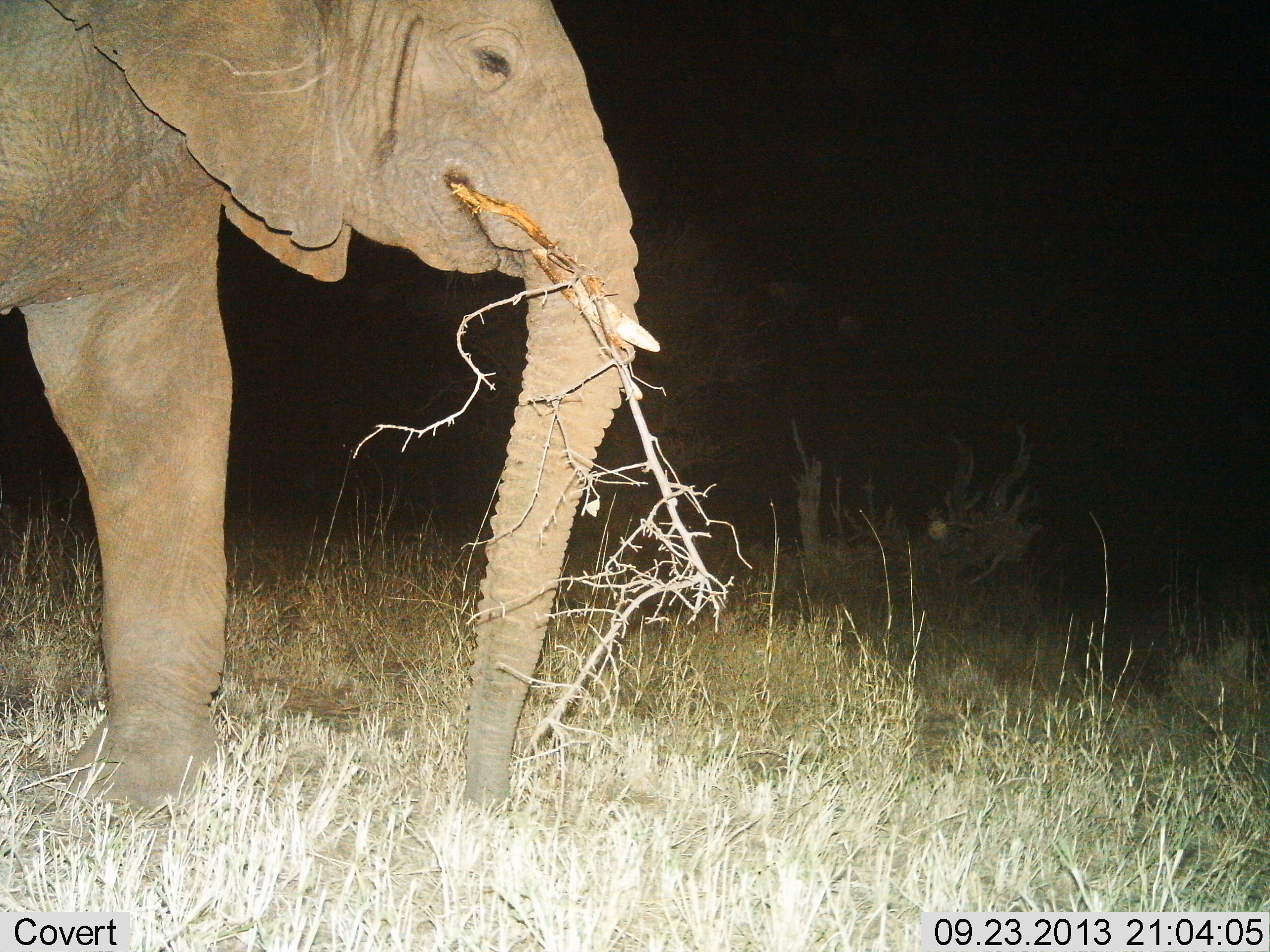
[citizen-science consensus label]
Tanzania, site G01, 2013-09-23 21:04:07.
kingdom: Animalia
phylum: Chordata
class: Mammalia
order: Proboscidea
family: Elephantidae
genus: Loxodonta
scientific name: Loxodonta africana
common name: african bush elephant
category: elephant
Elephant (african bush elephant) (Loxodonta africana), count 1. Behavior (volunteer vote fractions): standing 31%, resting 0%, moving 8%, interacting 3%. Young present (vote fraction): 0%. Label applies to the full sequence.